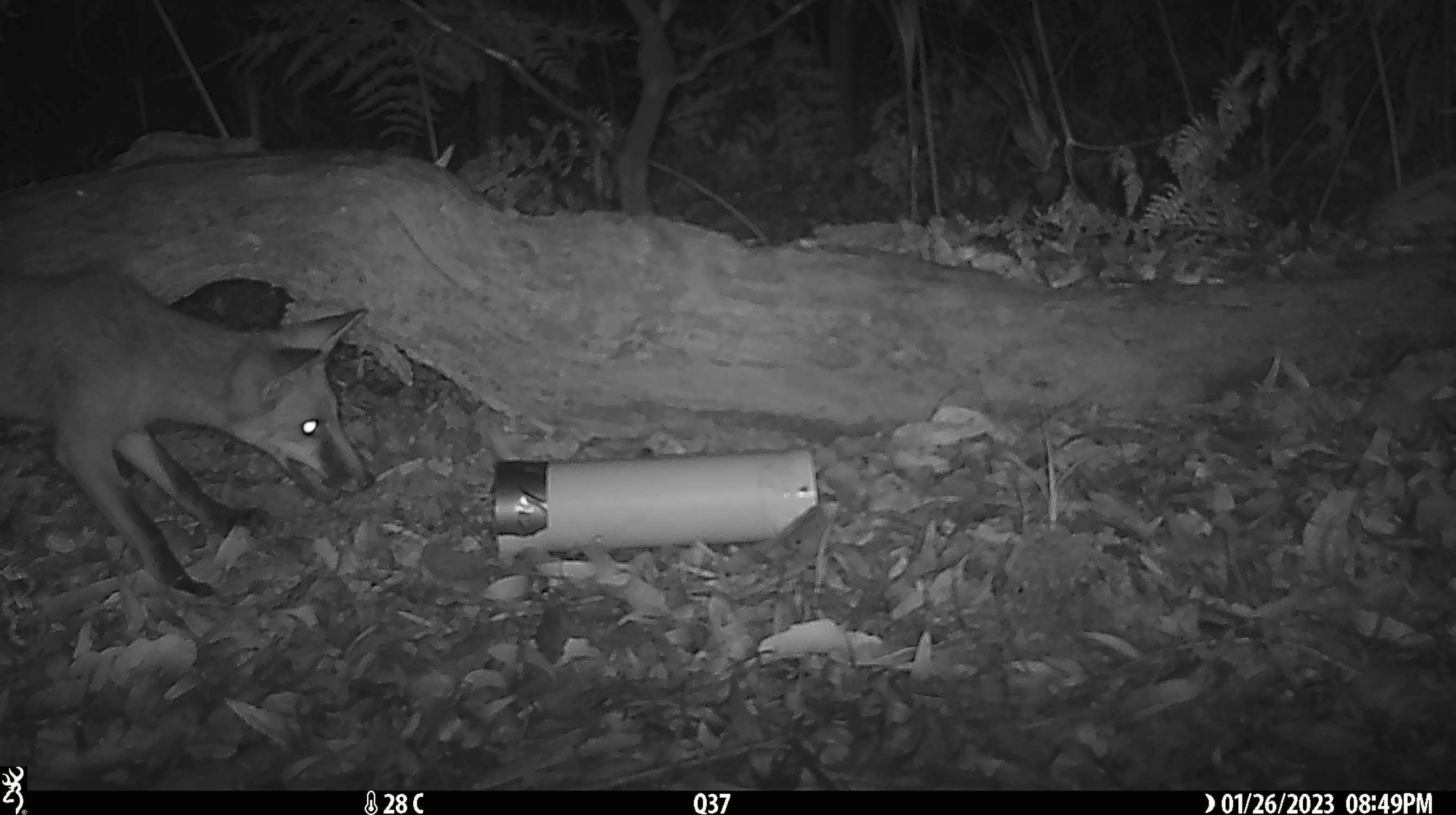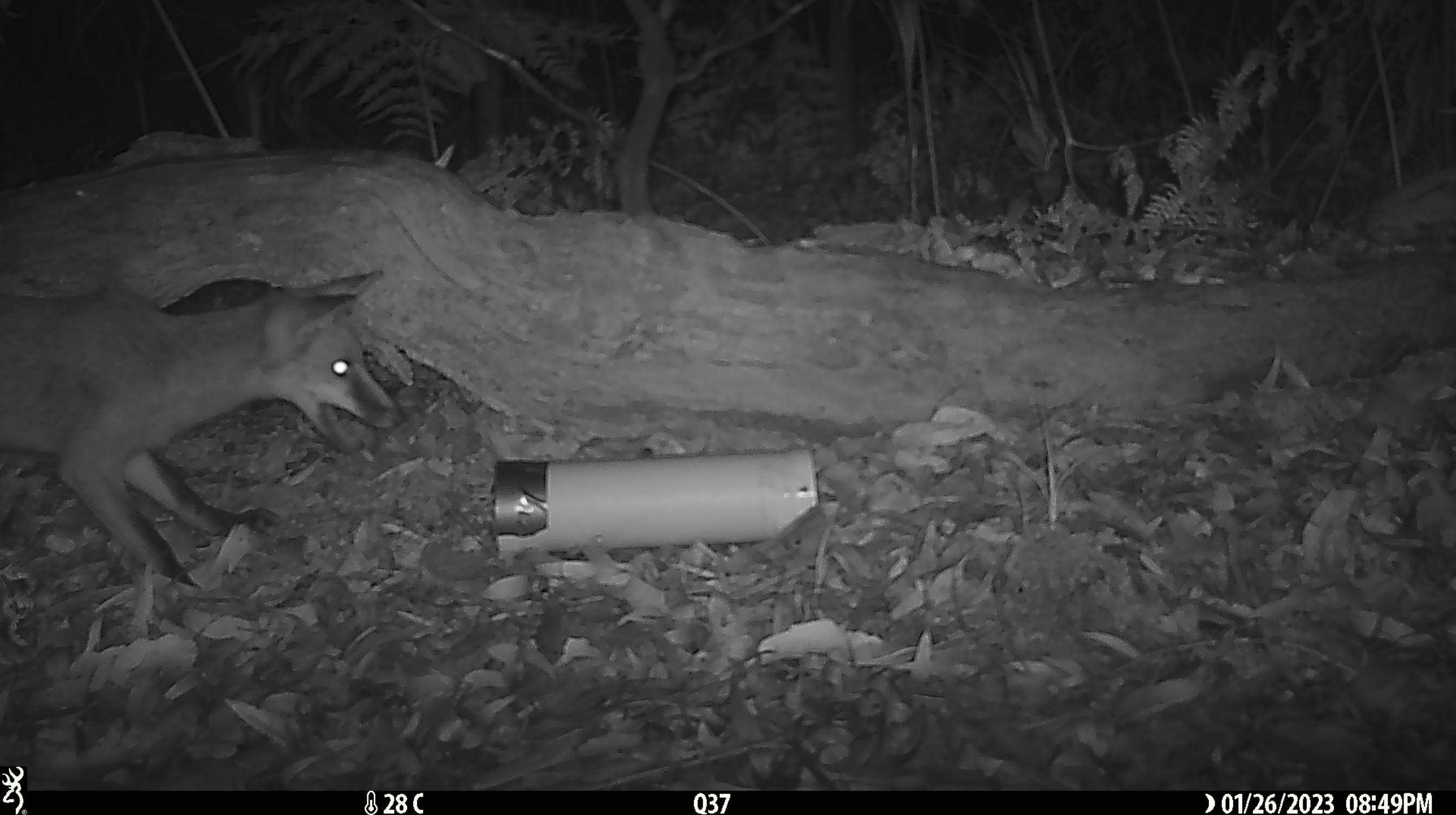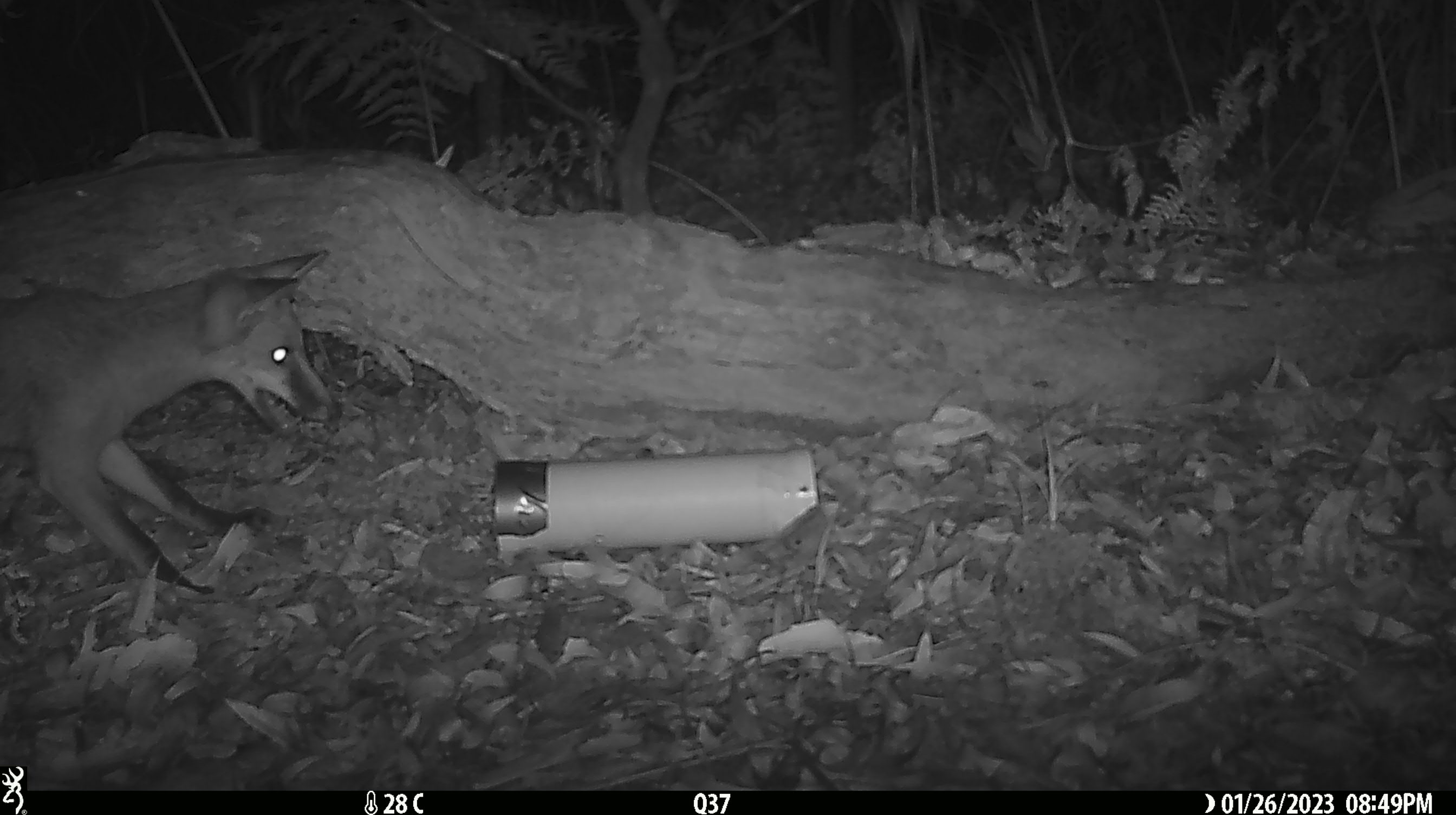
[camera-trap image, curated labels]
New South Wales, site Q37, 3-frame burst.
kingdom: Animalia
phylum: Chordata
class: Mammalia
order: Carnivora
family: Canidae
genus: Vulpes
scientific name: Vulpes vulpes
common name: red fox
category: fox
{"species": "fox (red fox) (Vulpes vulpes)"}